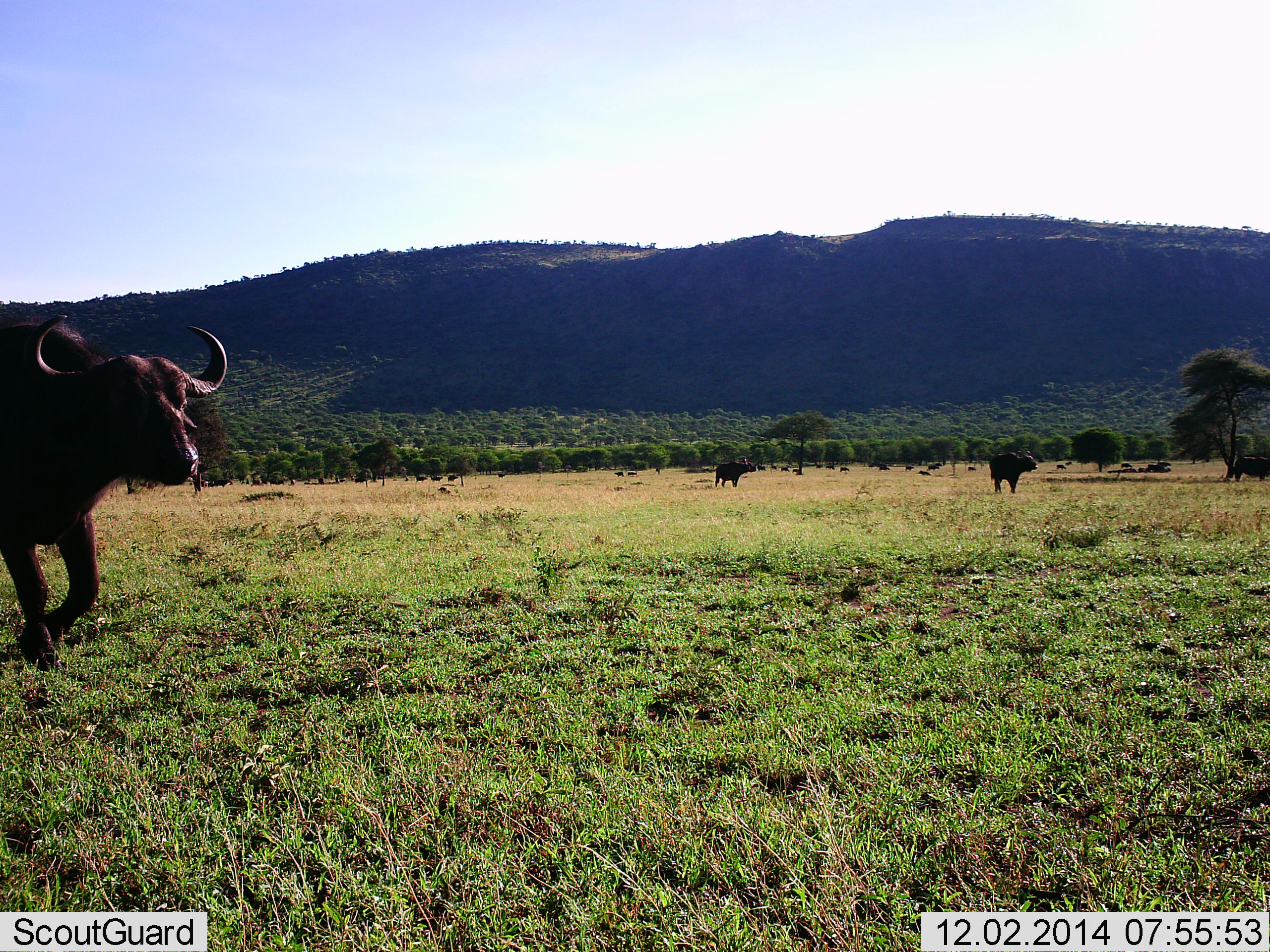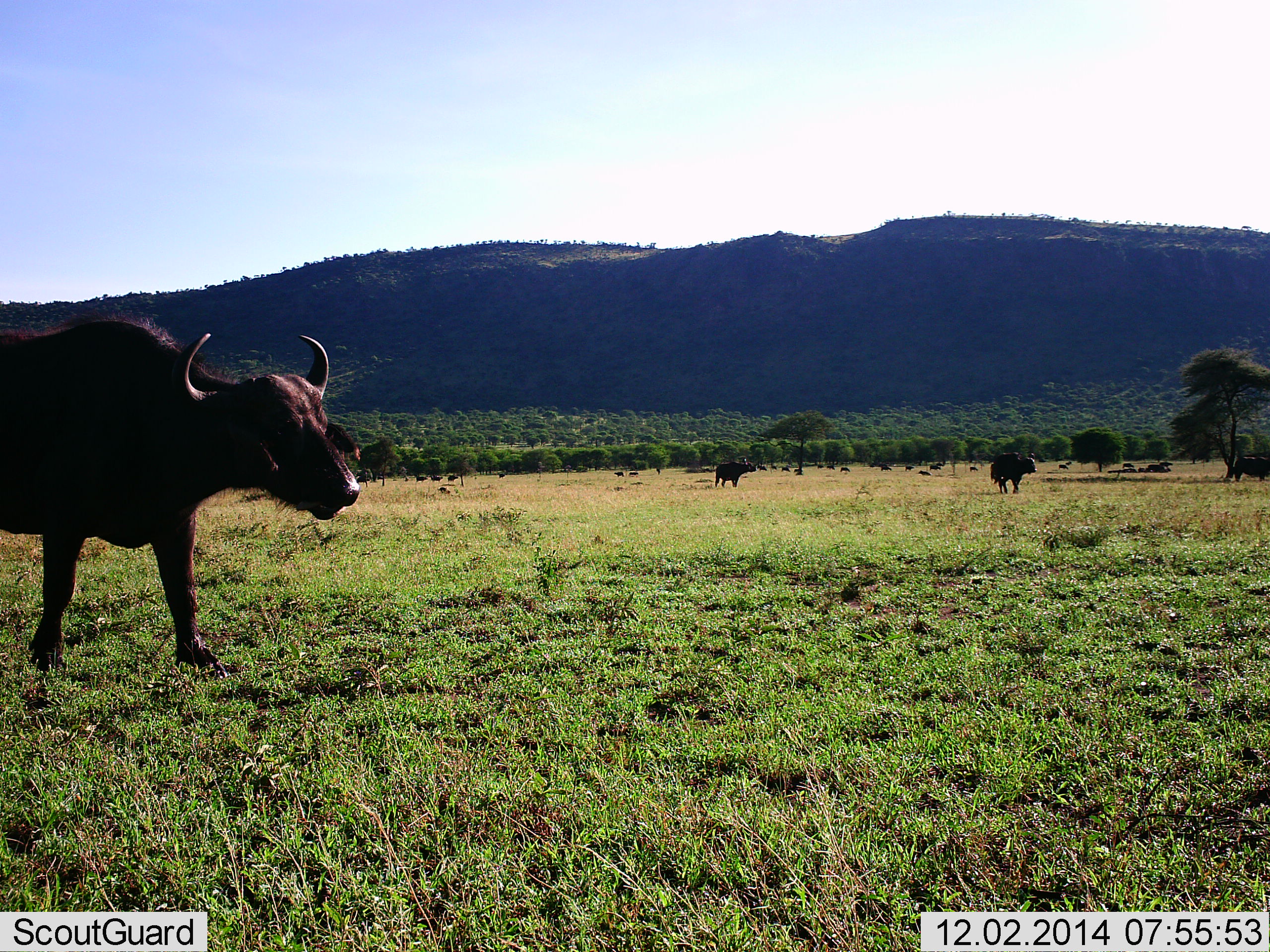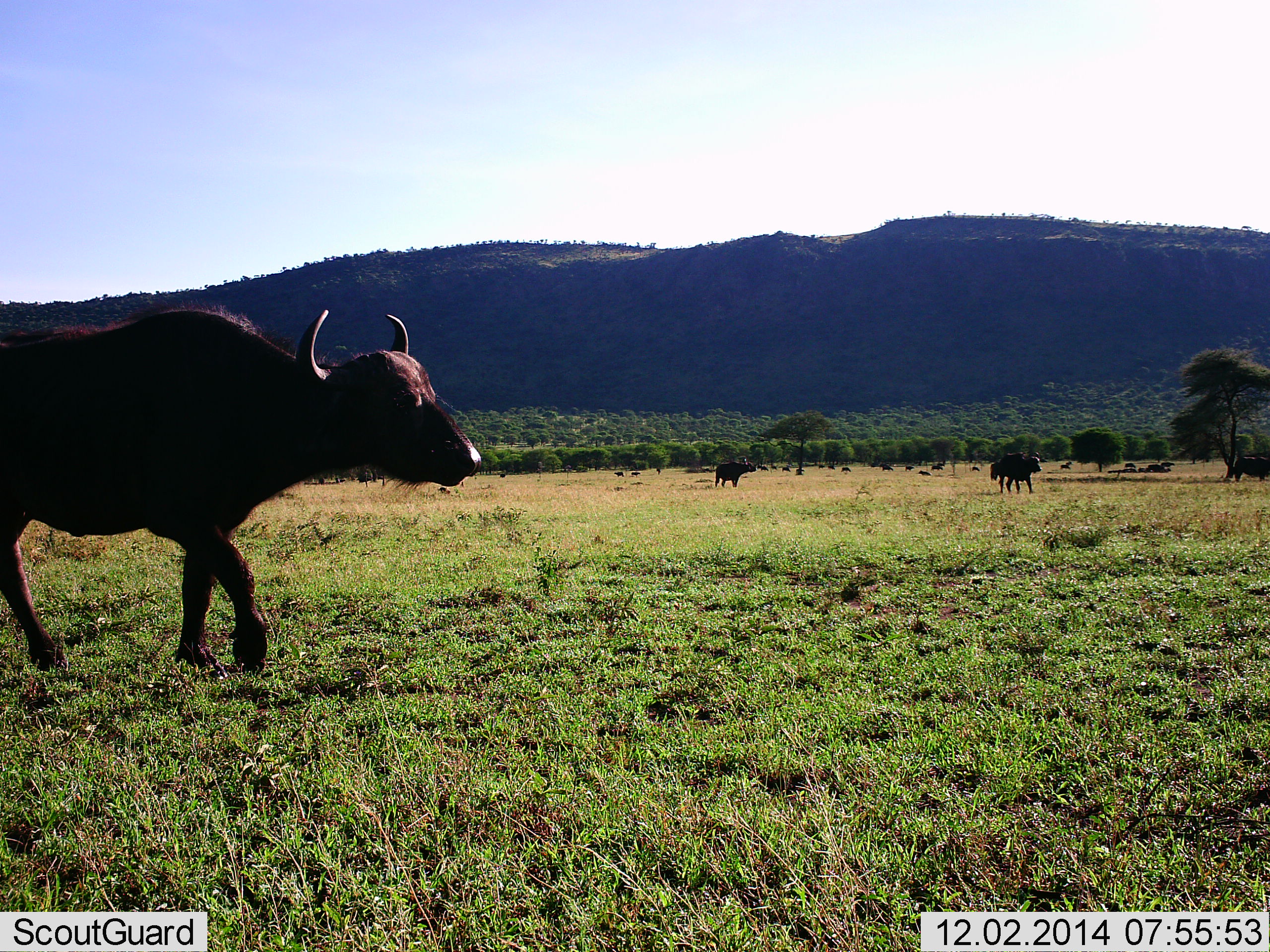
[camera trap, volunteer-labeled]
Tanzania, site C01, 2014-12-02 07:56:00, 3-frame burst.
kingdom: Animalia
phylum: Chordata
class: Mammalia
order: Artiodactyla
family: Bovidae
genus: Syncerus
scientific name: Syncerus caffer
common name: cape buffalo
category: buffalo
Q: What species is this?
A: Buffalo (cape buffalo) (Syncerus caffer).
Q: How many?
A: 11-50.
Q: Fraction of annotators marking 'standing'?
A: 60%.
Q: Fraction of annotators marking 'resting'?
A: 10%.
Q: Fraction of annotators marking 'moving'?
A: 90%.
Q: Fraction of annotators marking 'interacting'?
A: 0%.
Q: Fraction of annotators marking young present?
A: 0%.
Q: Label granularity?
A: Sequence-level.